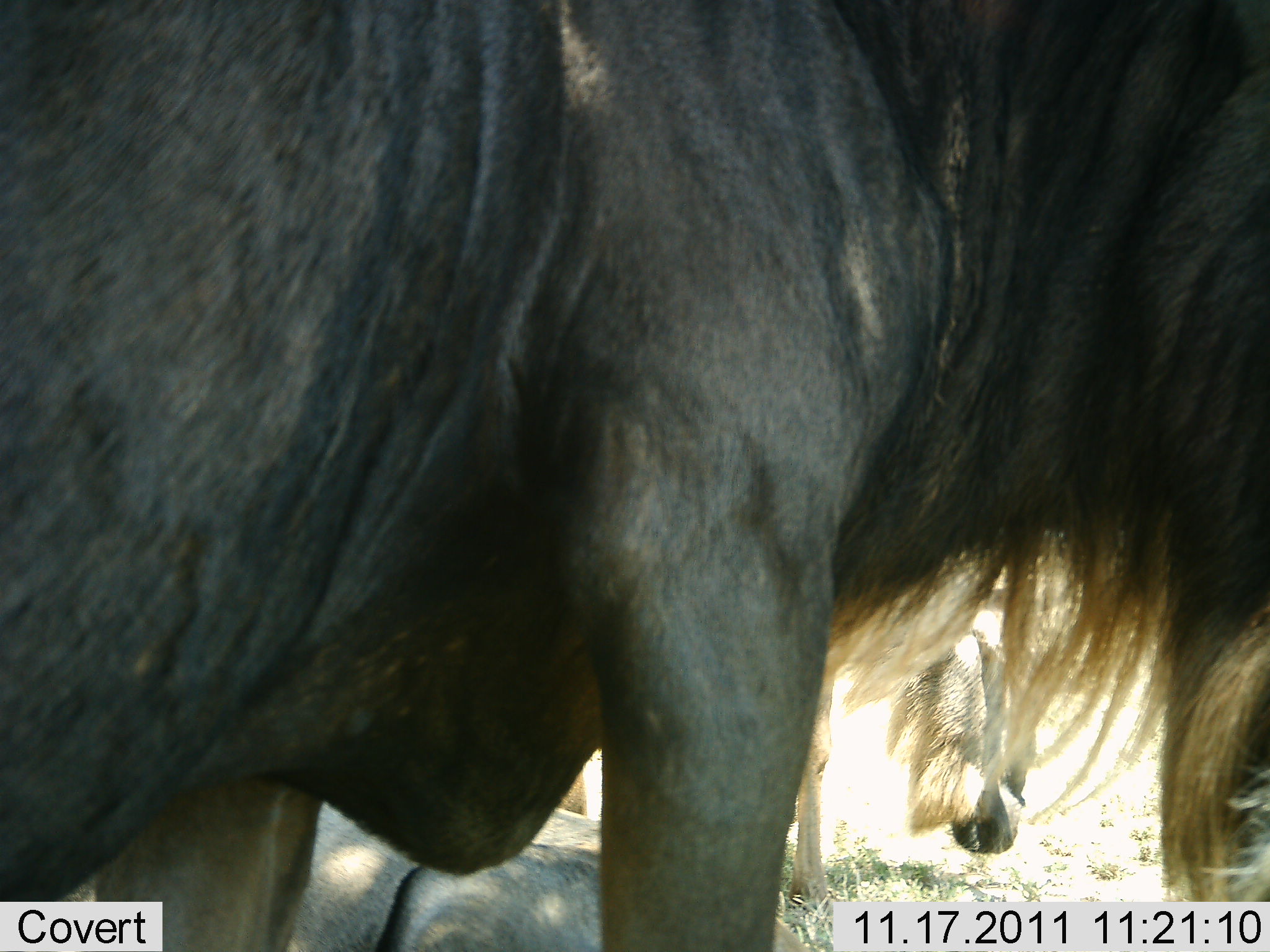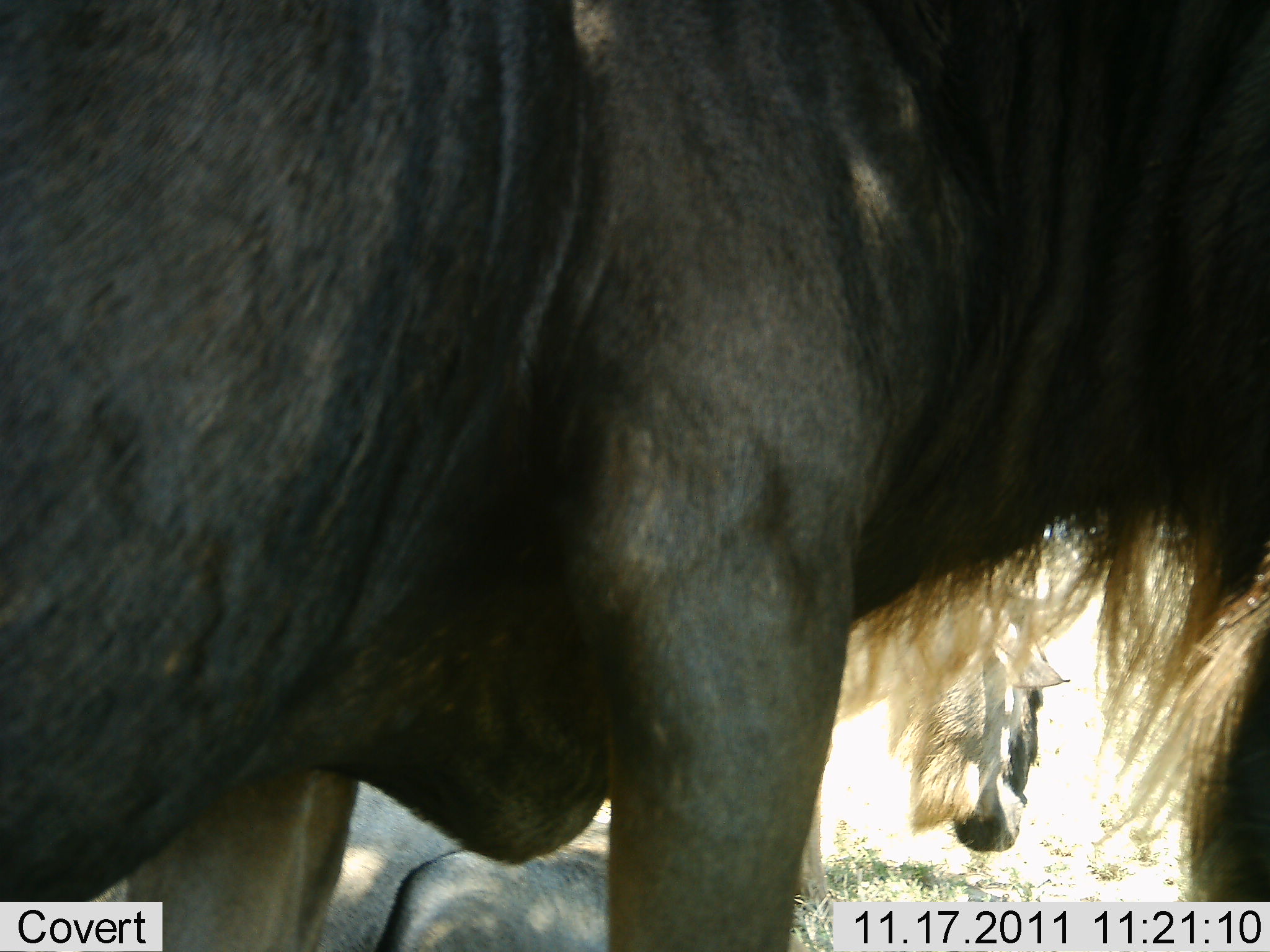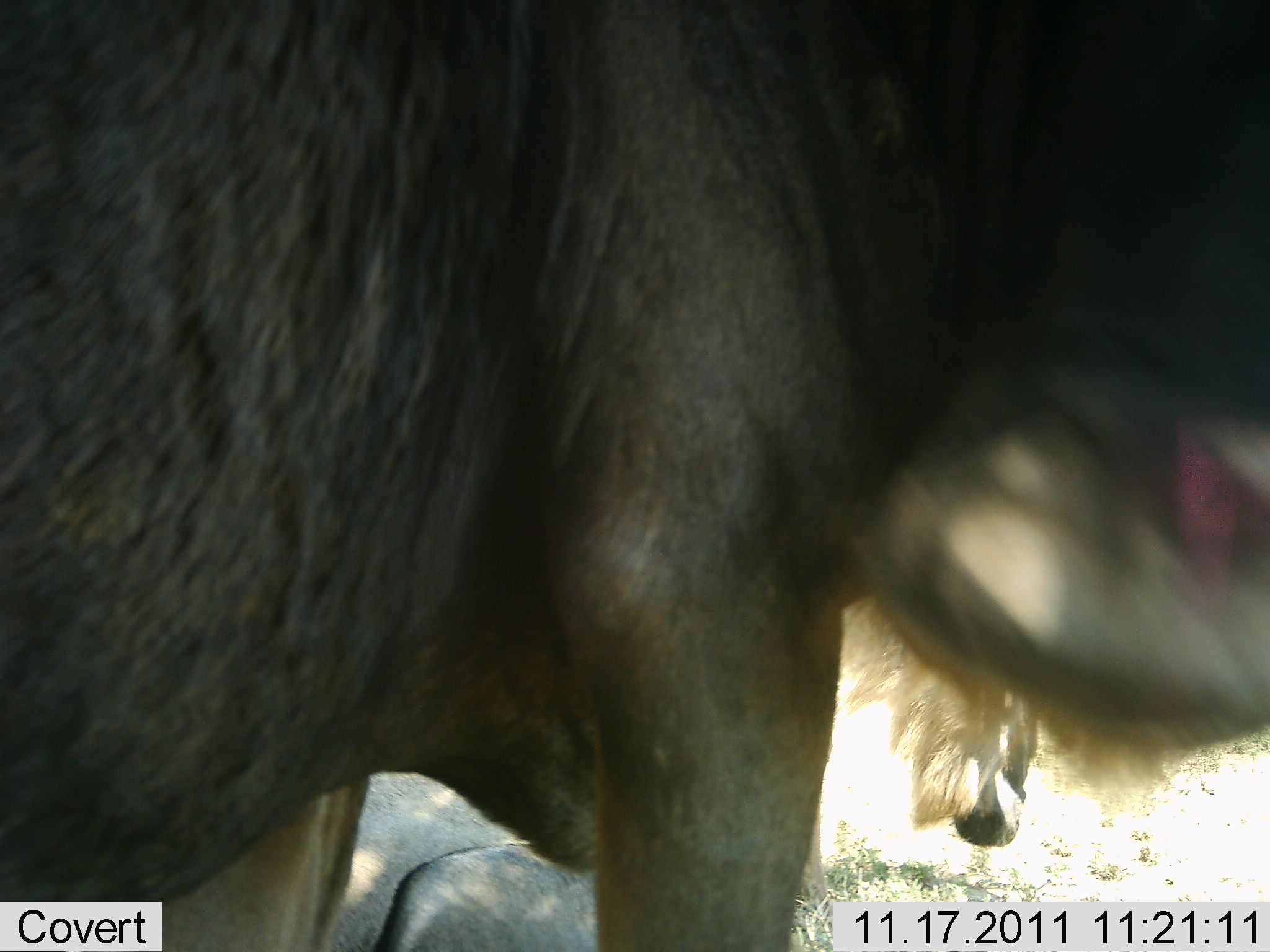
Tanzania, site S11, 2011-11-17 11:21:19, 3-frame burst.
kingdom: Animalia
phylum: Chordata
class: Mammalia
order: Artiodactyla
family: Bovidae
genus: Connochaetes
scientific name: Connochaetes taurinus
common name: blue wildebeest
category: wildebeest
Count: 2.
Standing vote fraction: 85%.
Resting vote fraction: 31%.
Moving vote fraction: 0%.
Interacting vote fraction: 0%.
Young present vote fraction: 0%.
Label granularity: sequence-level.